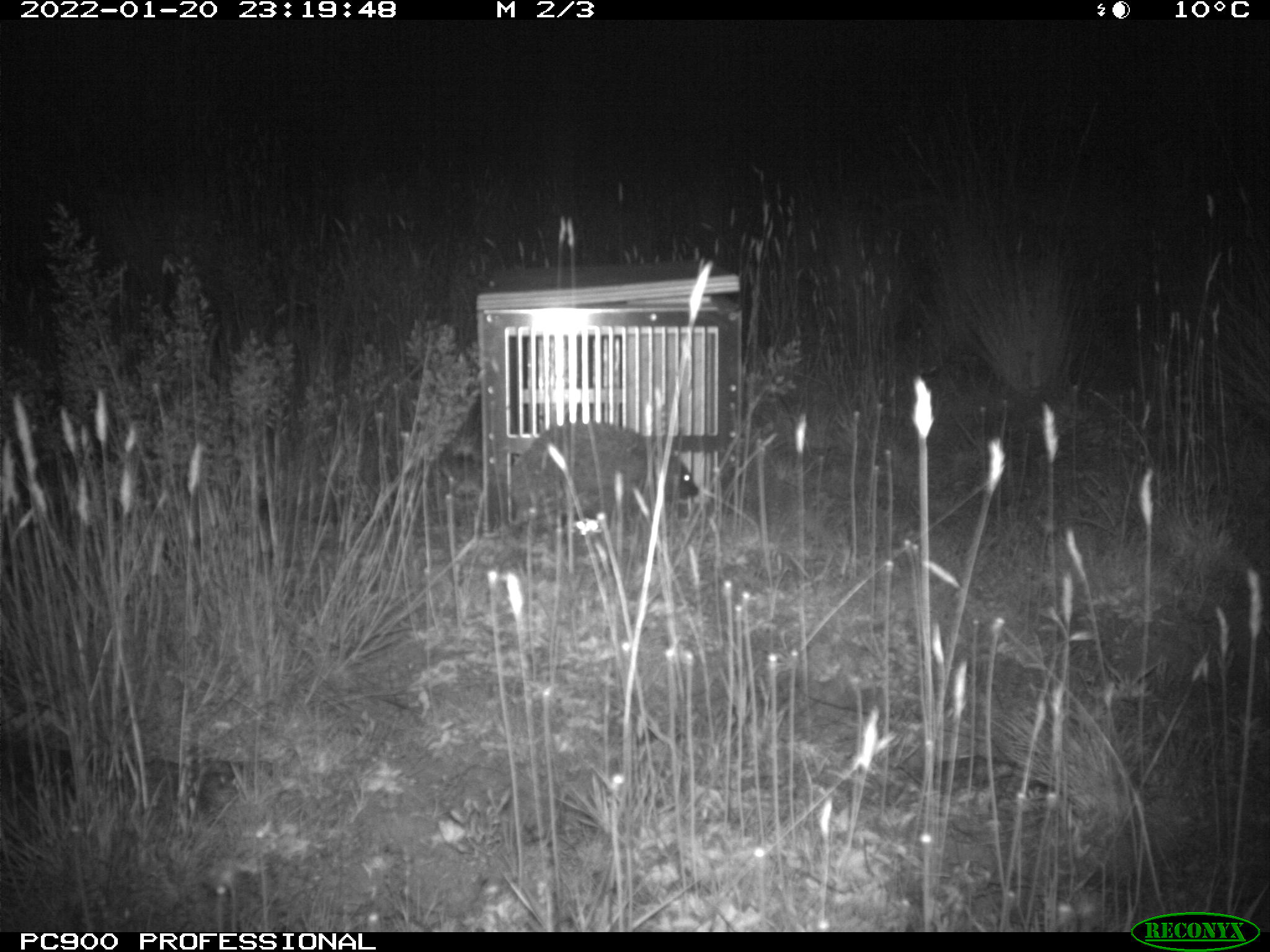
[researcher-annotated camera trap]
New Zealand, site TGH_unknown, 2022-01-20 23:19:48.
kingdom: Animalia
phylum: Chordata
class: Mammalia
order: Eulipotyphla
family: Erinaceidae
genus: Erinaceus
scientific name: Erinaceus europaeus europaeus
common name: european hedgehog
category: hedgehog